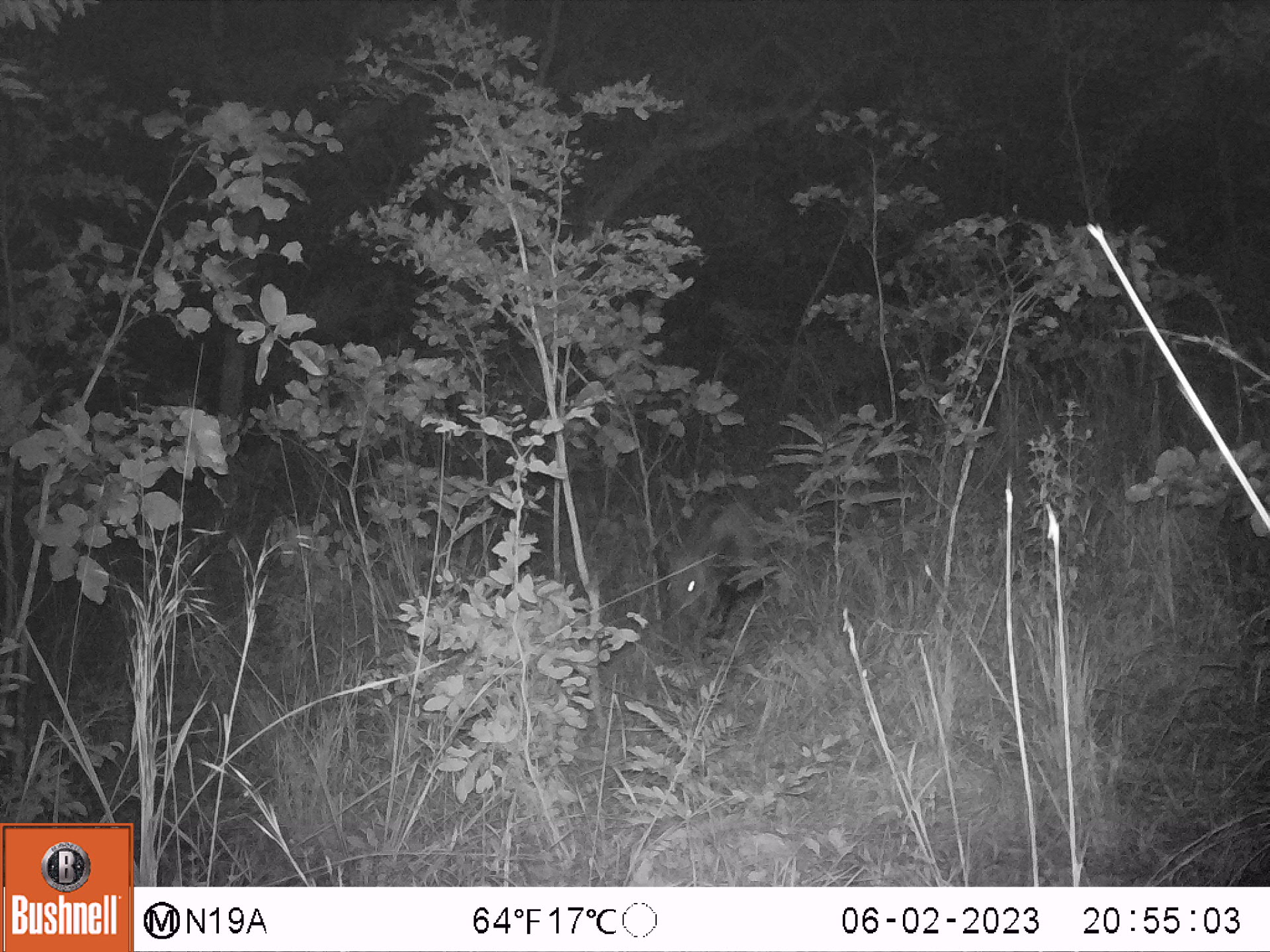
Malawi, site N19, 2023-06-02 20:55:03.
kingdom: Animalia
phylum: Chordata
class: Mammalia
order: Artiodactyla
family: Suidae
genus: Potamochoerus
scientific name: Potamochoerus larvatus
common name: bushpig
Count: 1.